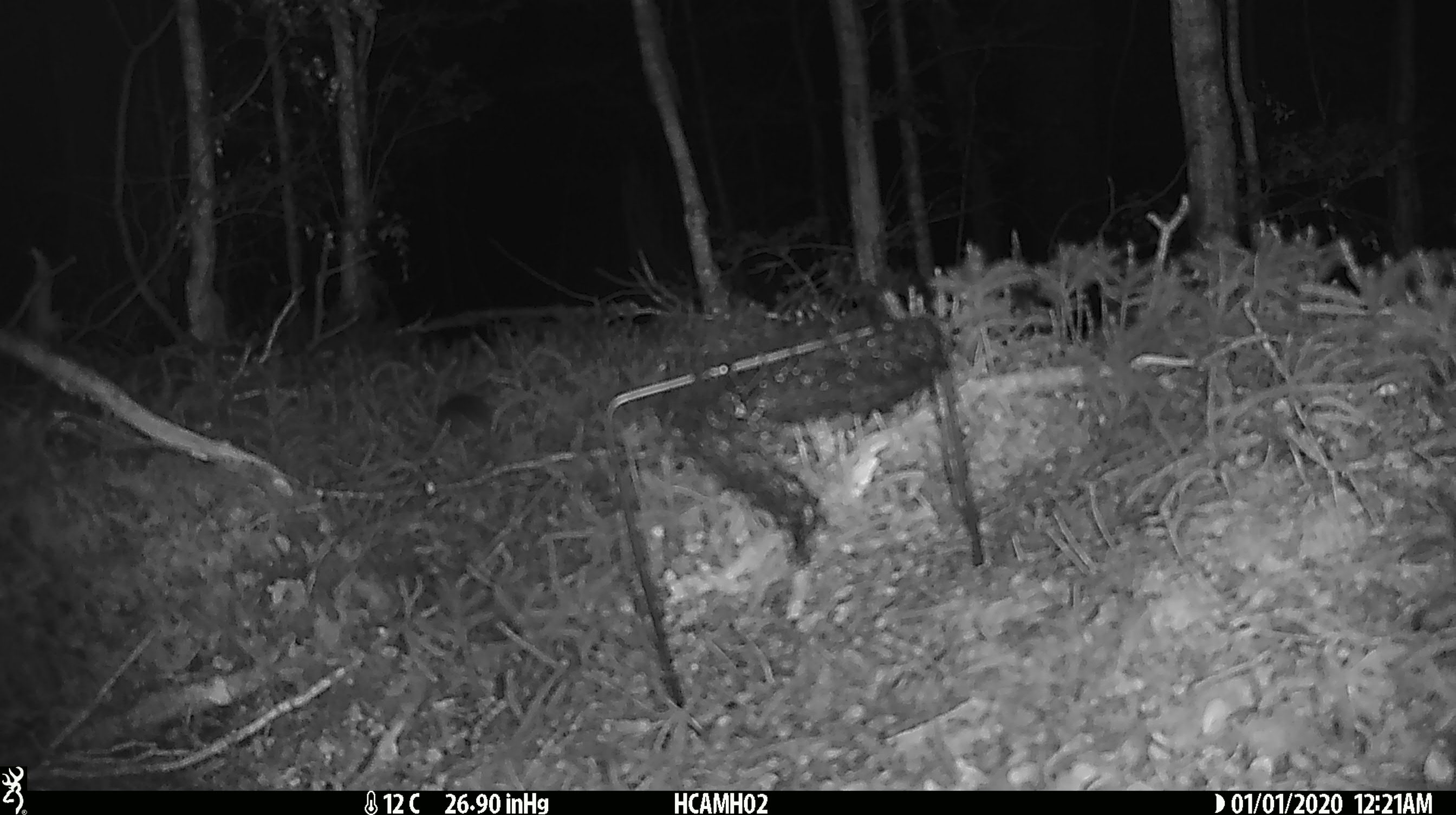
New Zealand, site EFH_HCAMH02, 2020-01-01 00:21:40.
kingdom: Animalia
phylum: Chordata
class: Mammalia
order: Rodentia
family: Muridae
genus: Mus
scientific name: Mus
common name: mouse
Mouse (Mus).